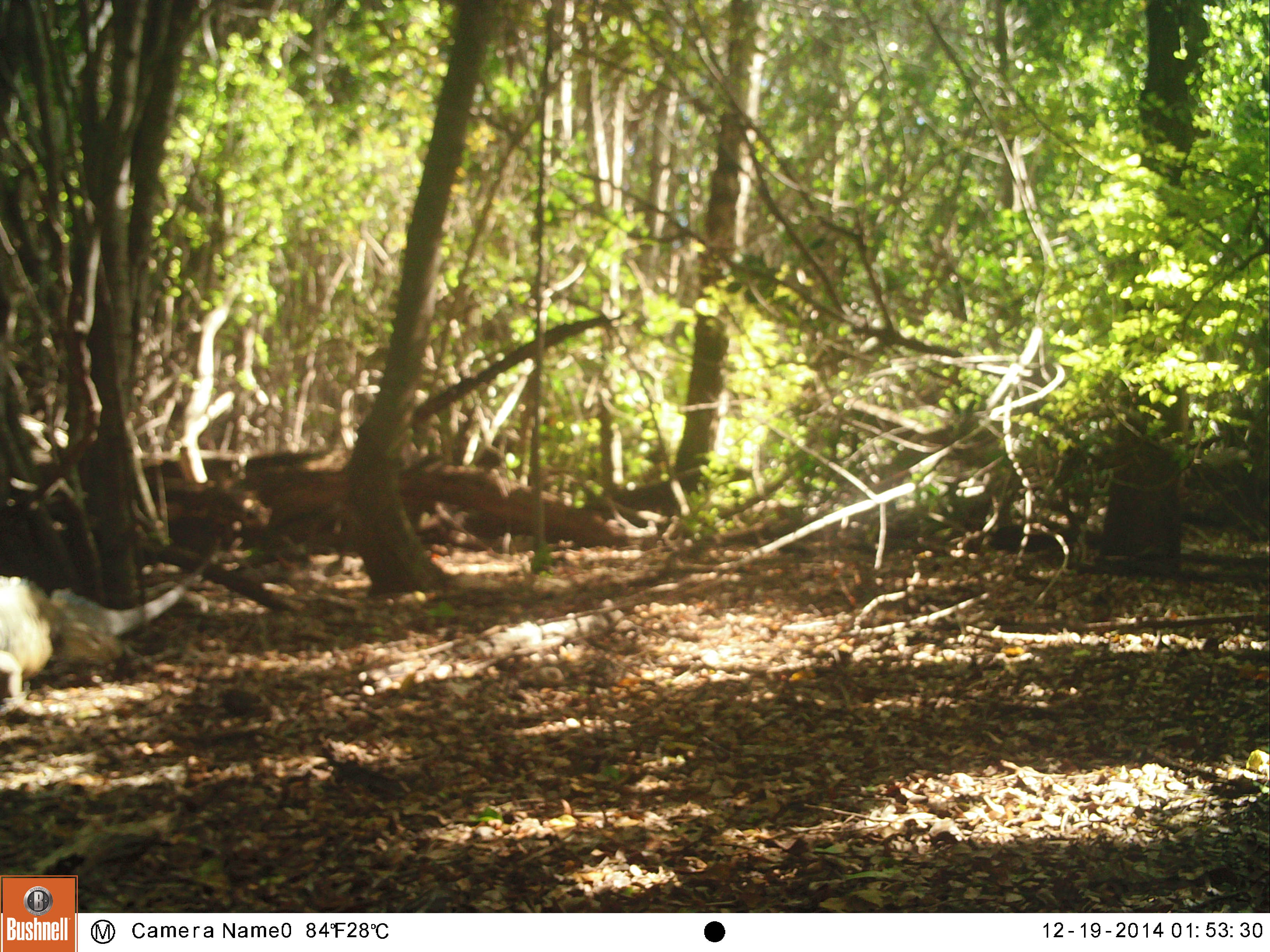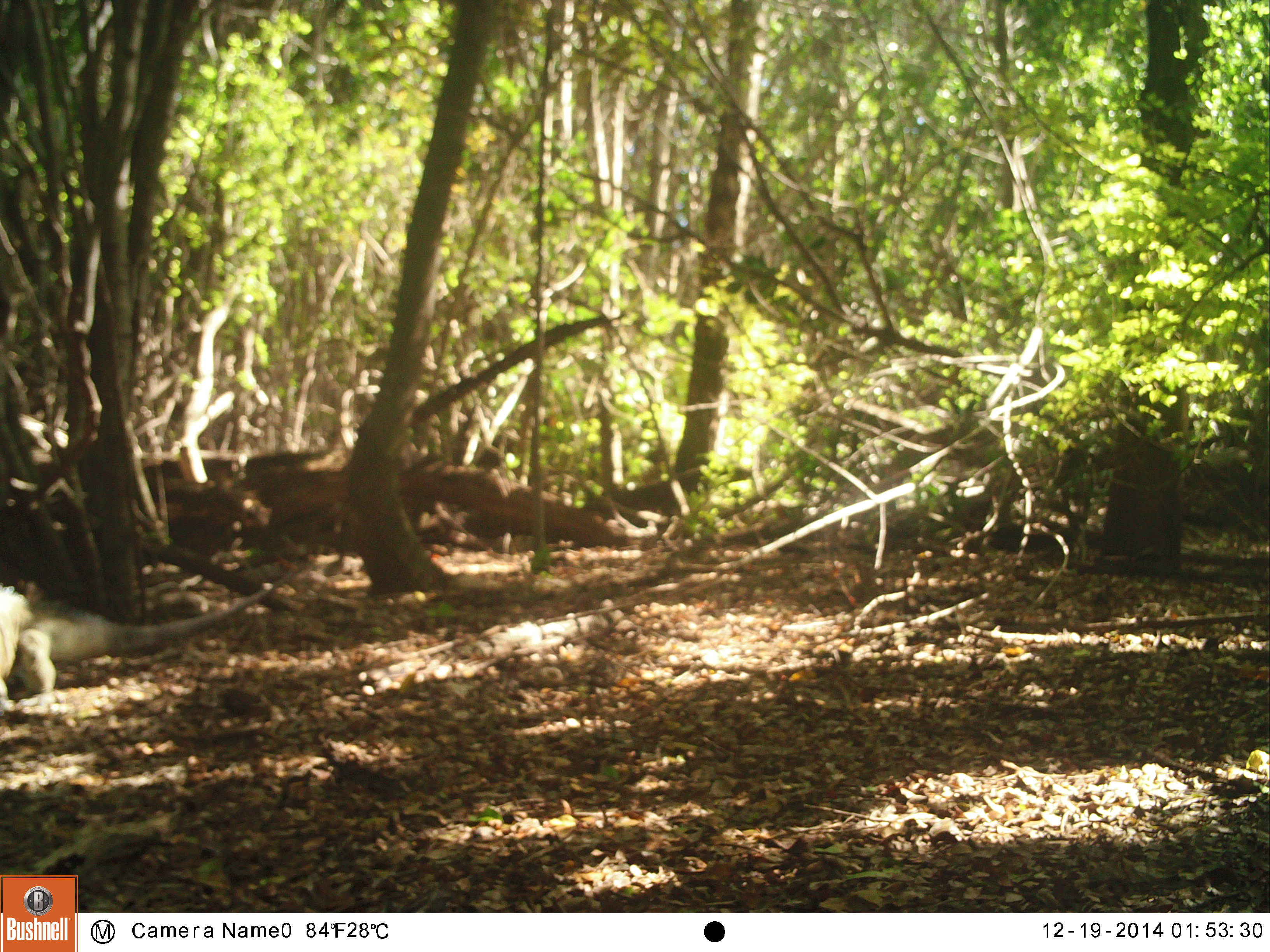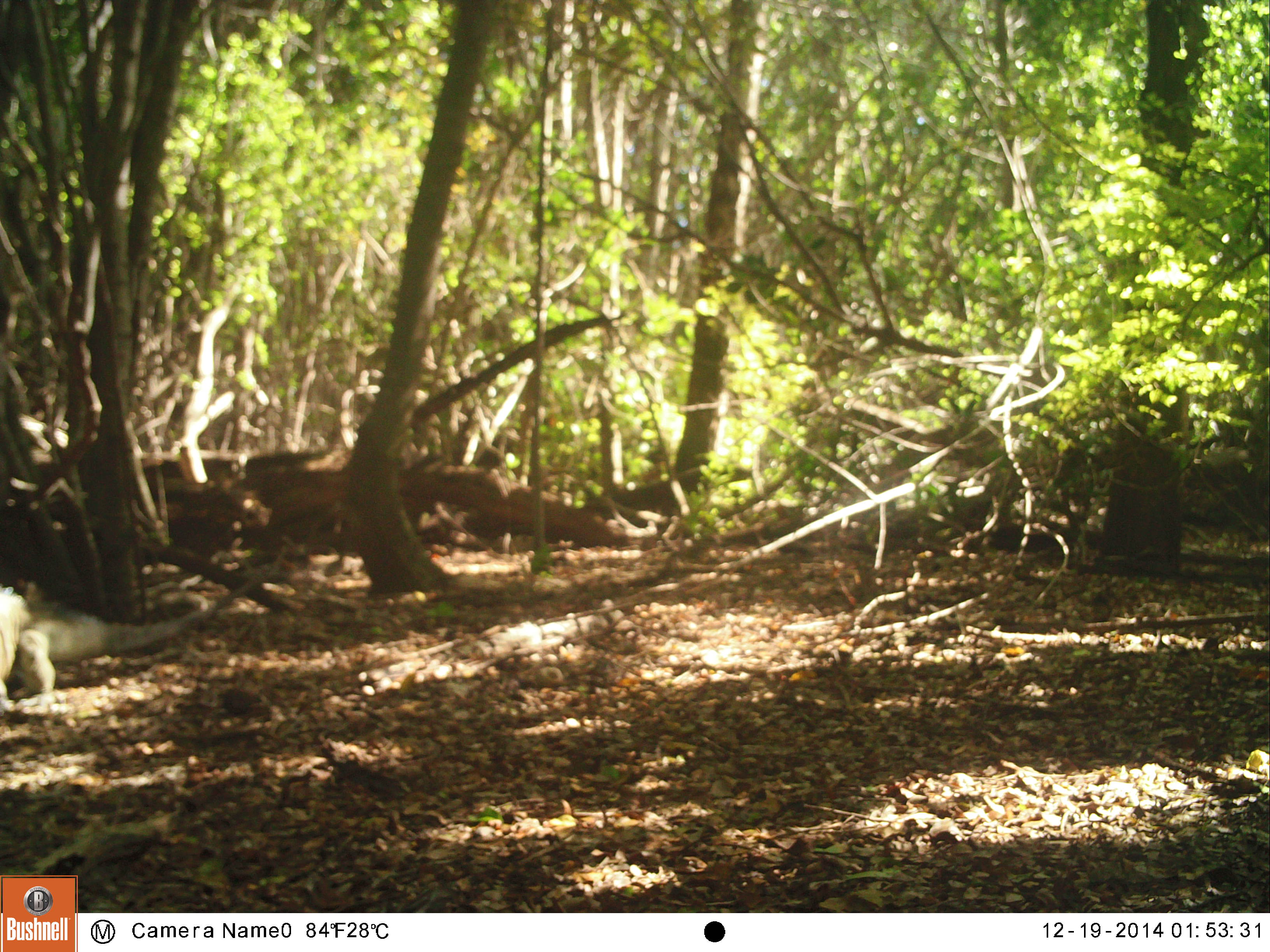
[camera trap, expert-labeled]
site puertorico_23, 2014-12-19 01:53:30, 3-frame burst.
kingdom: Animalia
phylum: Chordata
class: Reptilia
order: Squamata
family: Iguanidae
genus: Iguana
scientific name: Iguana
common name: typical iguanas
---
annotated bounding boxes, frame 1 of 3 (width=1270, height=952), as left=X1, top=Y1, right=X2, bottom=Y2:
iguana: left=0, top=565, right=197, bottom=709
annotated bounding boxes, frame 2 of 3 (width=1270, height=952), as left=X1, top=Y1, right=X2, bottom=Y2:
iguana: left=0, top=577, right=281, bottom=707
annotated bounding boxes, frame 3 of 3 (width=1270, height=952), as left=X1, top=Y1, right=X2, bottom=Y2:
iguana: left=0, top=577, right=232, bottom=709